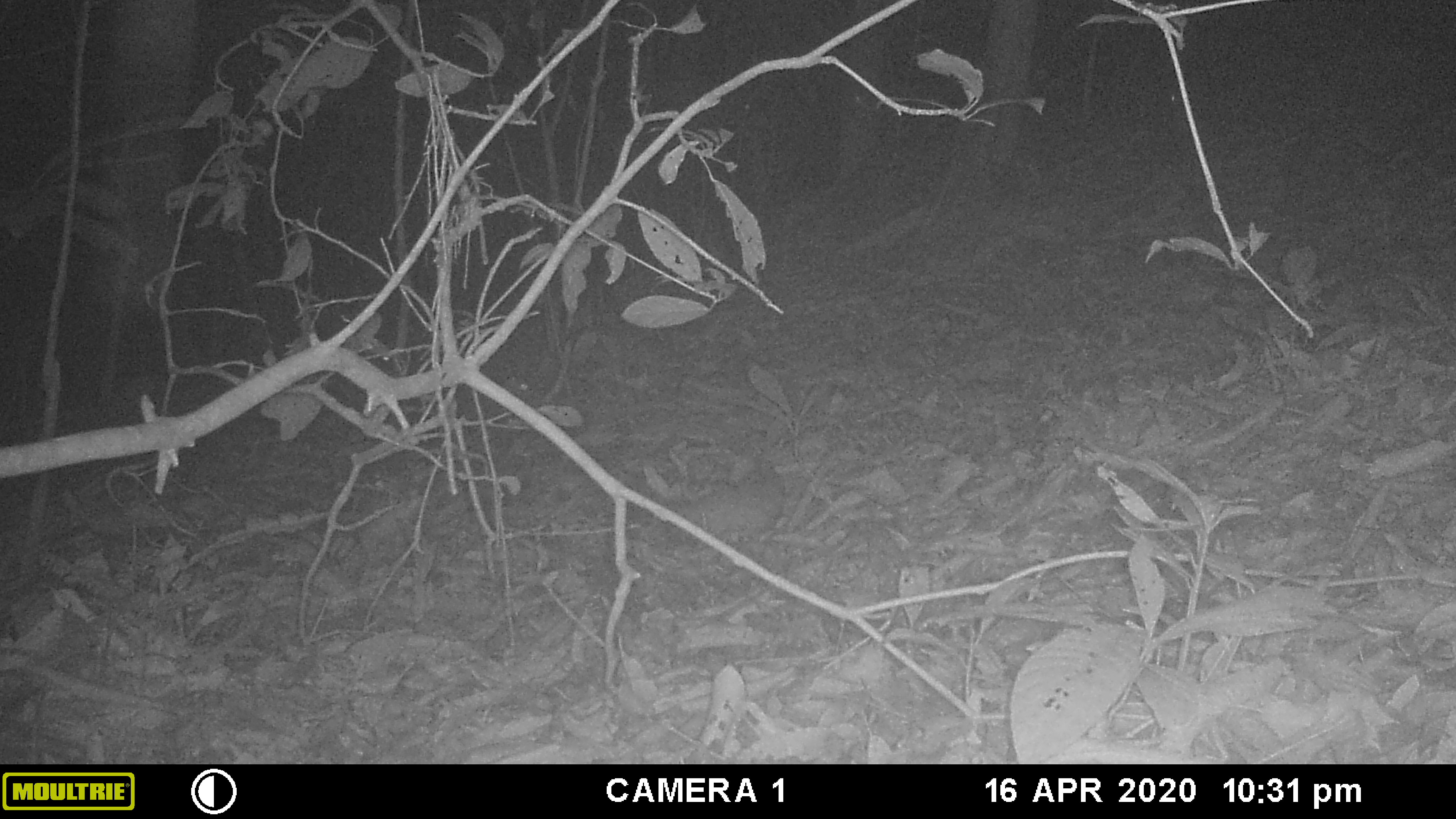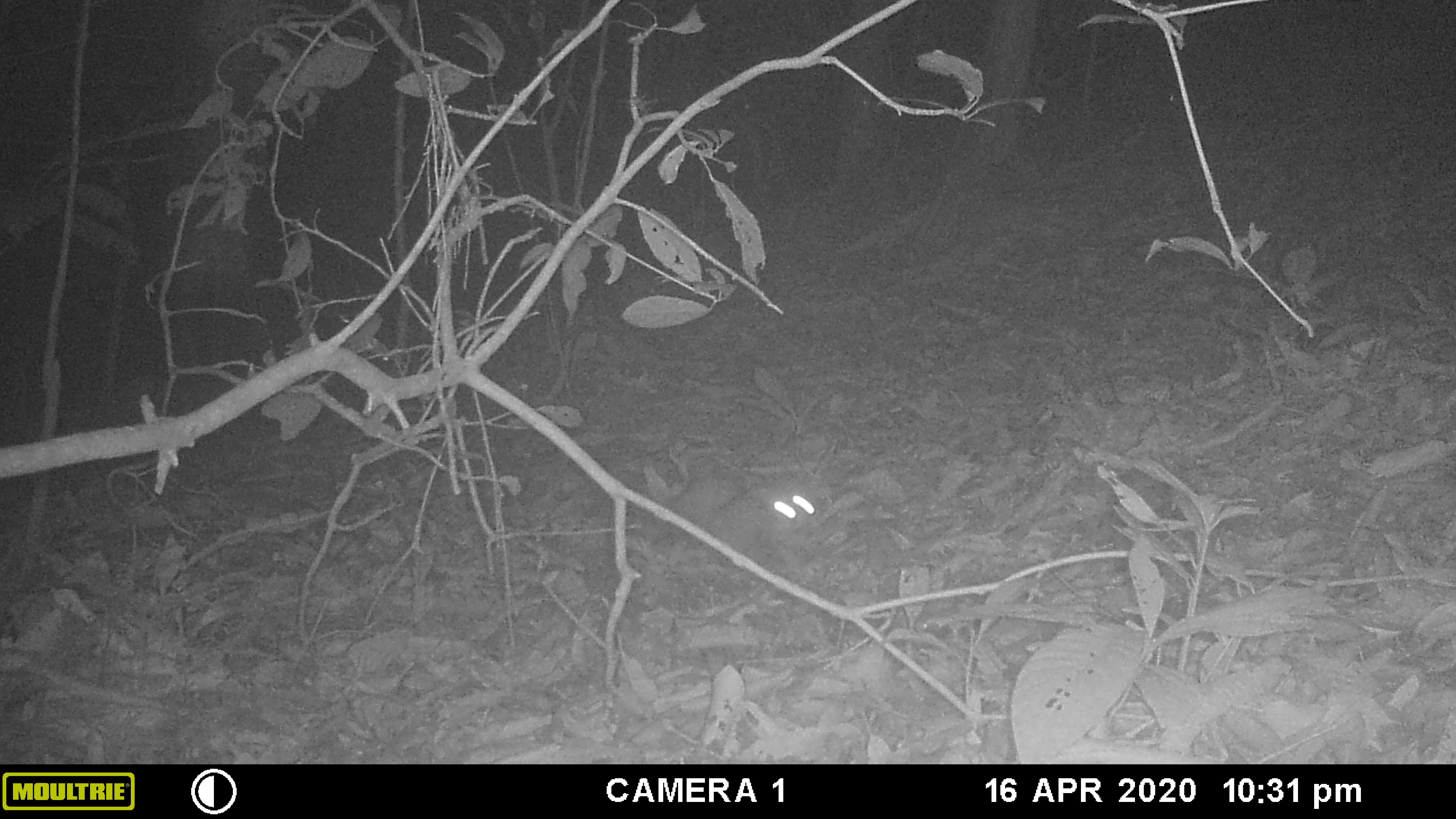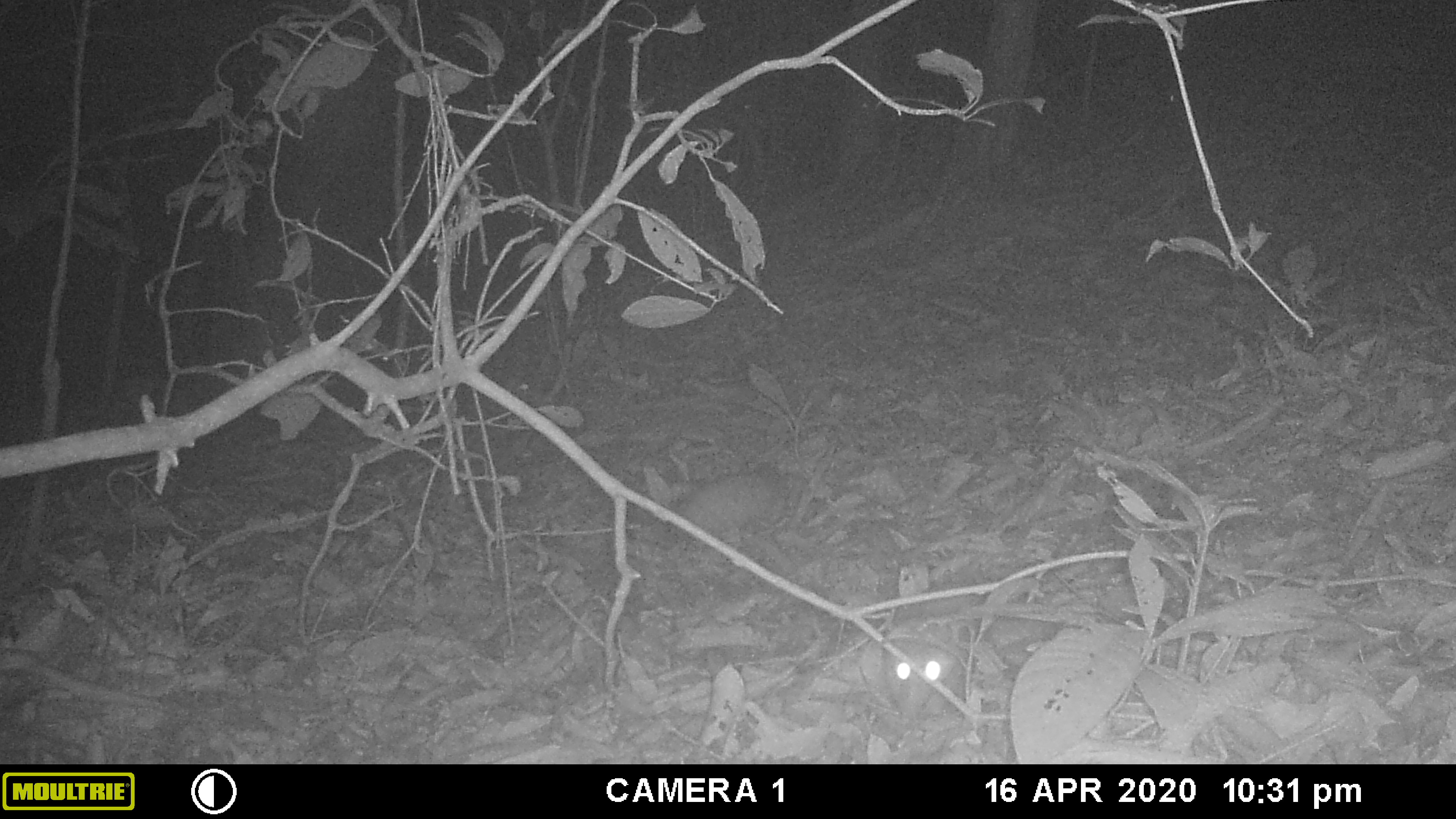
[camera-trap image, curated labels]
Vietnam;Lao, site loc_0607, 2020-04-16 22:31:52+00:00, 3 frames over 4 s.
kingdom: Animalia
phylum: Chordata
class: Mammalia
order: Carnivora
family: Mustelidae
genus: Melogale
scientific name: Melogale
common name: ferret badger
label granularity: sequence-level